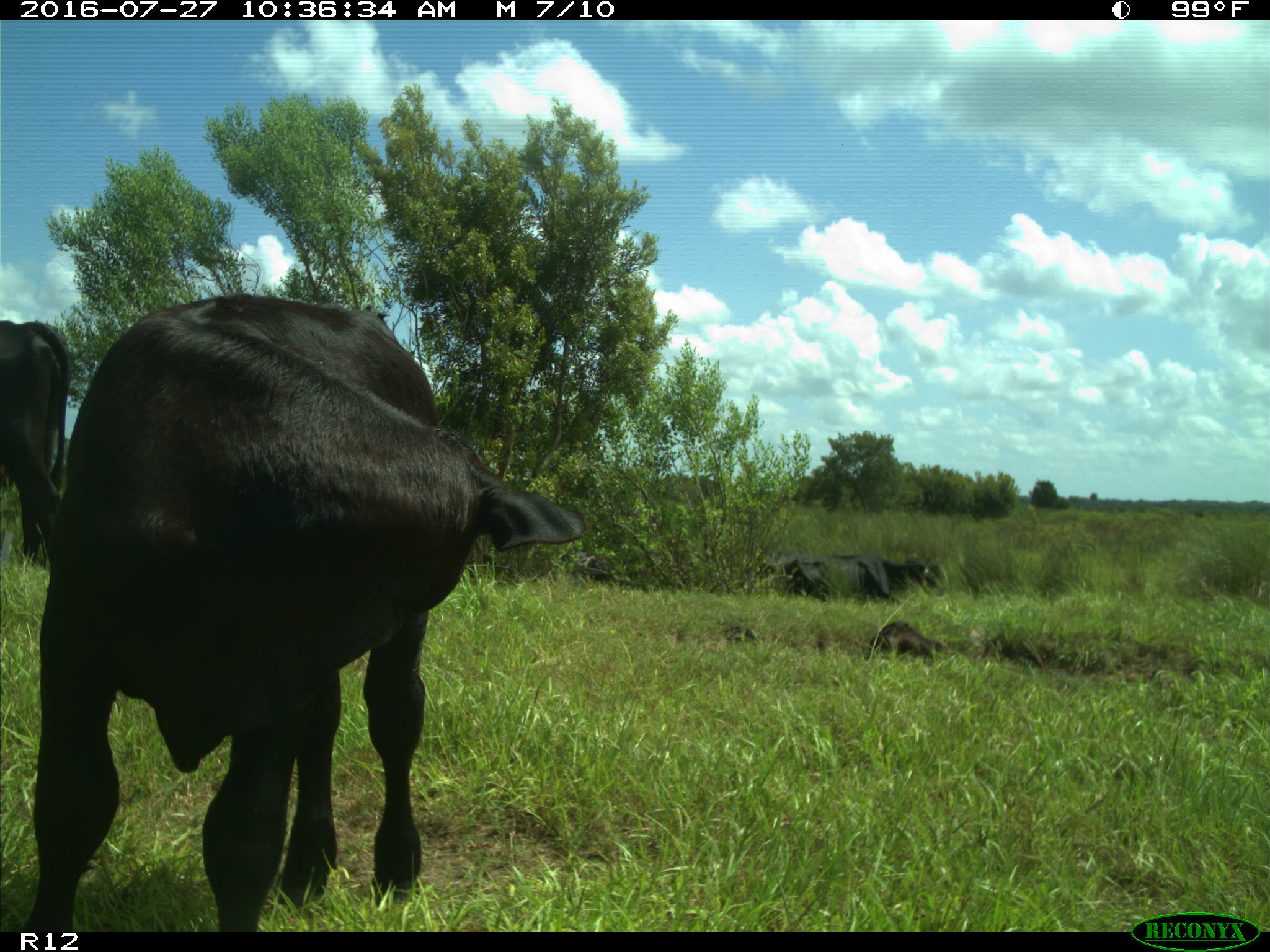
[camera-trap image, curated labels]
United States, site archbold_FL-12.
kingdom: Animalia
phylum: Chordata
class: Mammalia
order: Artiodactyla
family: Bovidae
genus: Bos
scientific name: Bos taurus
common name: domestic cow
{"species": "Bos taurus (domestic cow)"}